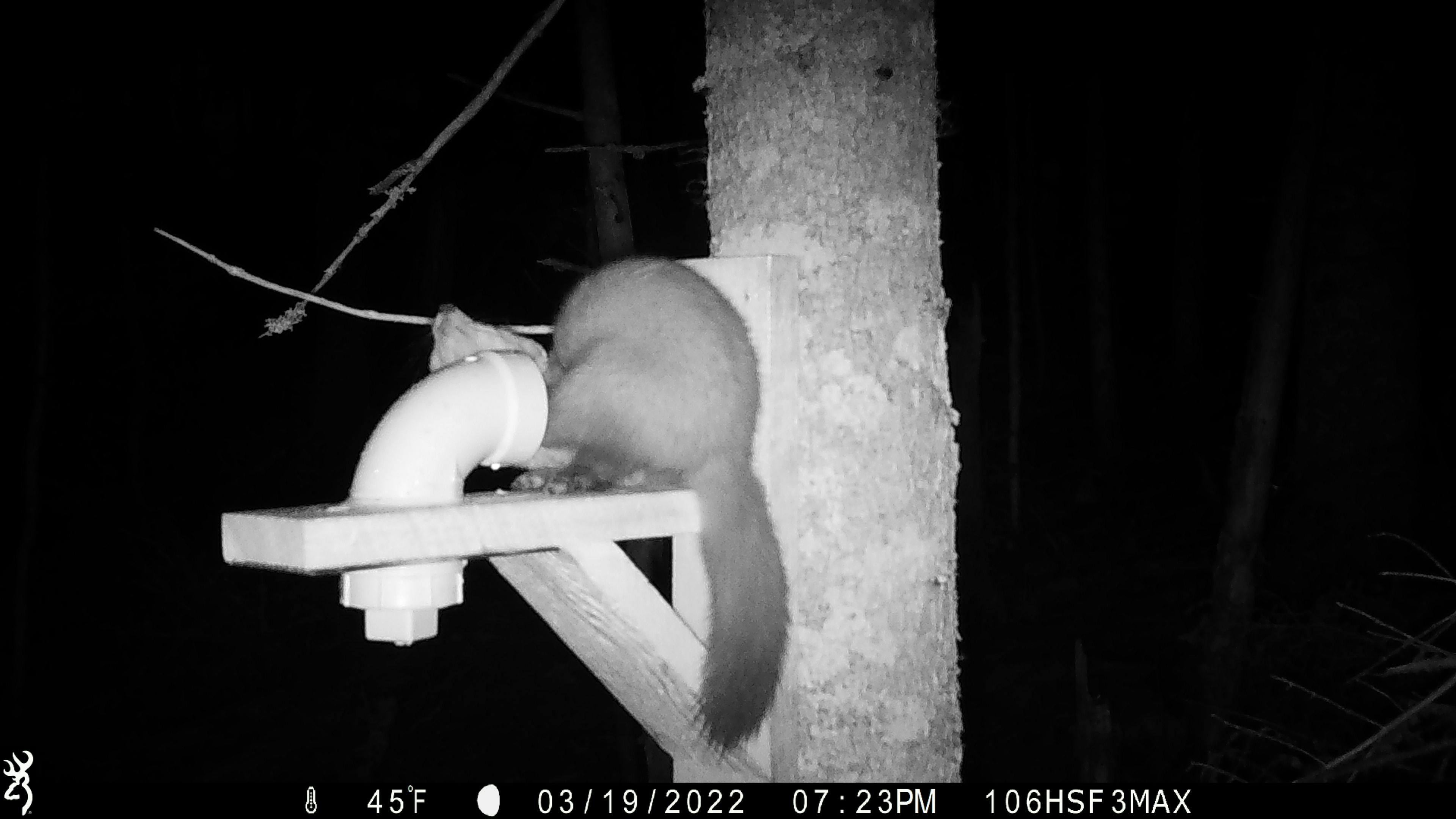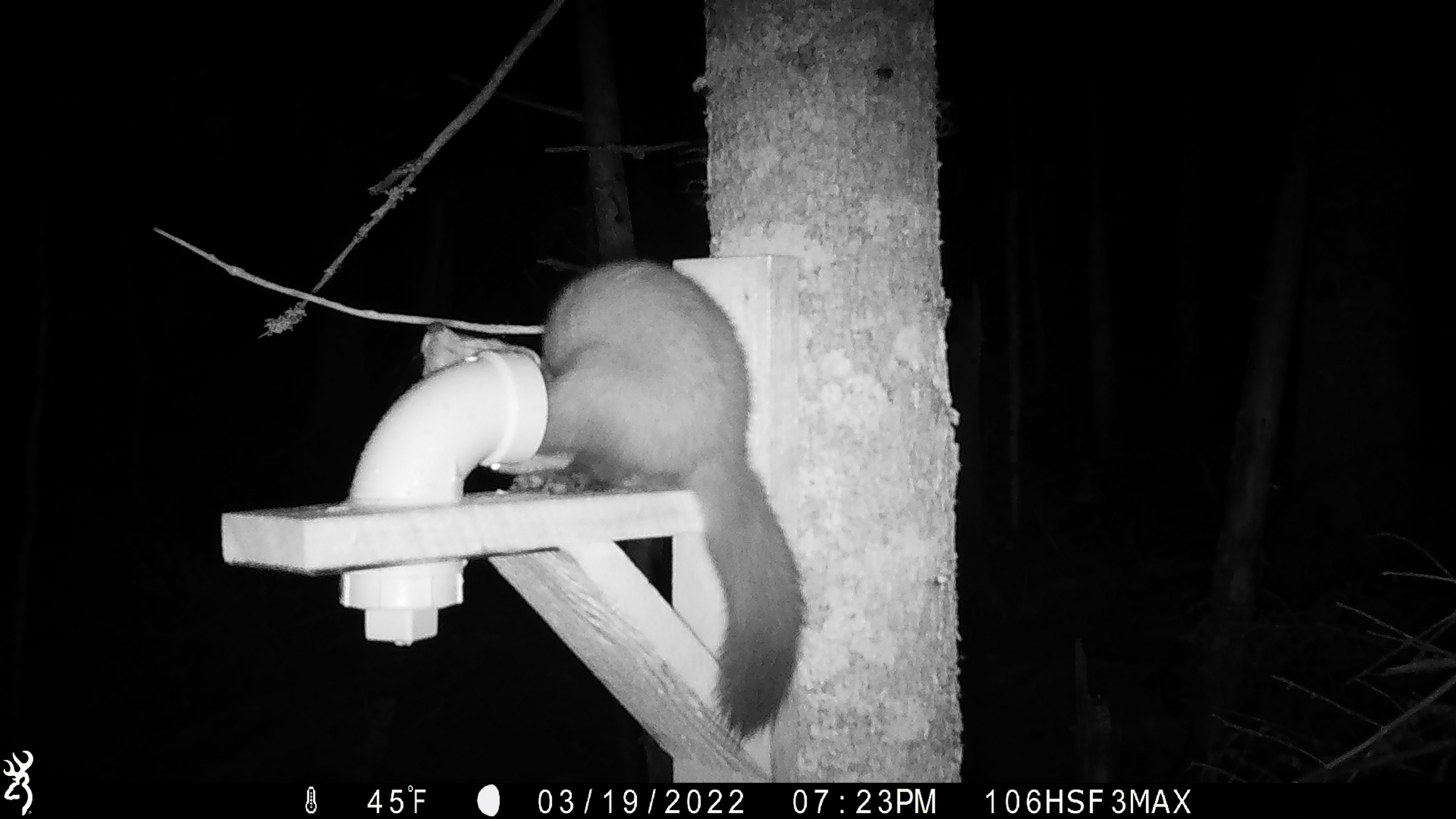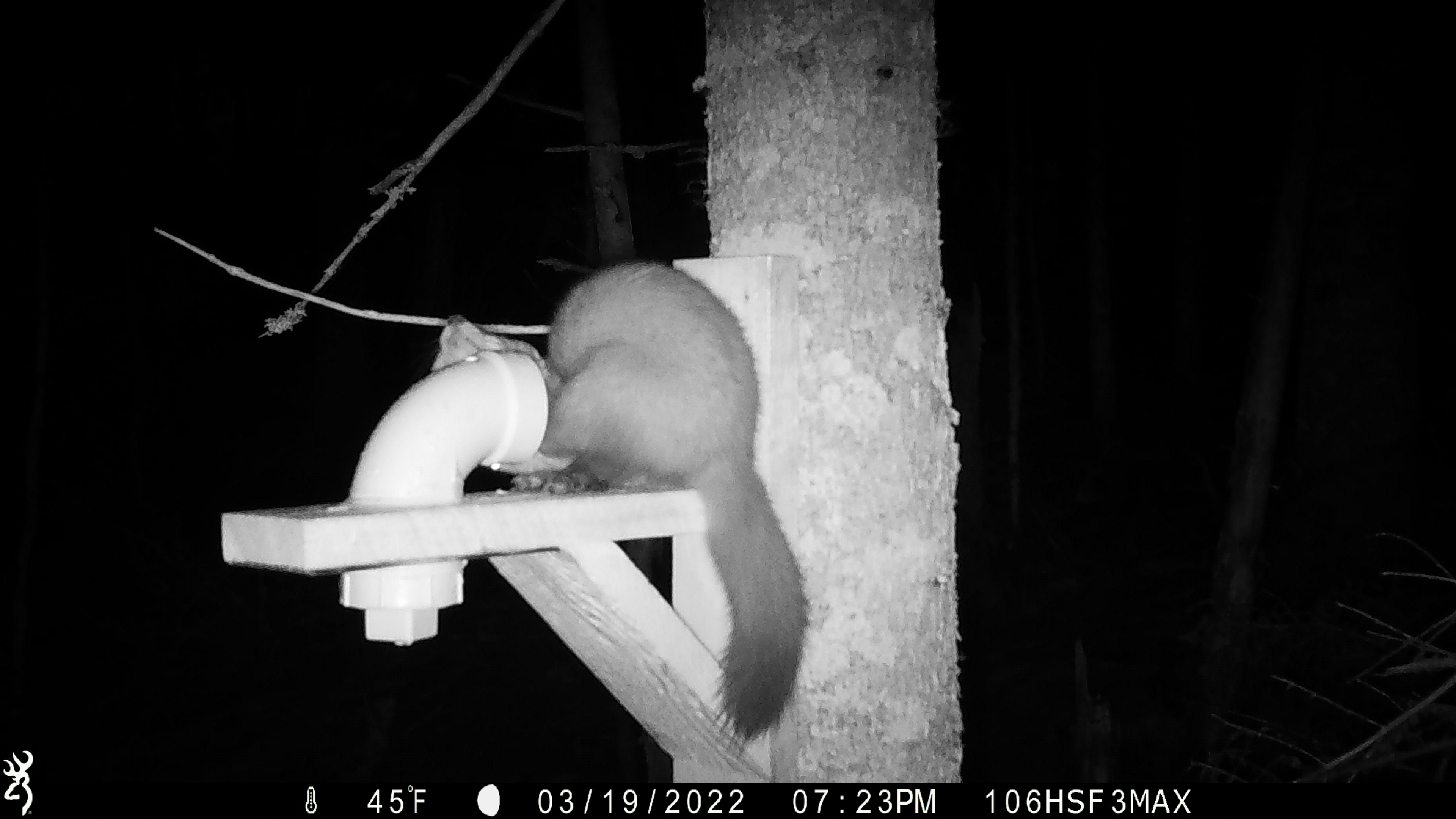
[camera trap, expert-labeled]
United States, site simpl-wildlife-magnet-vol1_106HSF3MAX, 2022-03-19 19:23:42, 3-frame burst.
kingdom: Animalia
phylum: Chordata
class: Mammalia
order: Carnivora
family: Mustelidae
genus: Martes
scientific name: Martes americana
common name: american marten